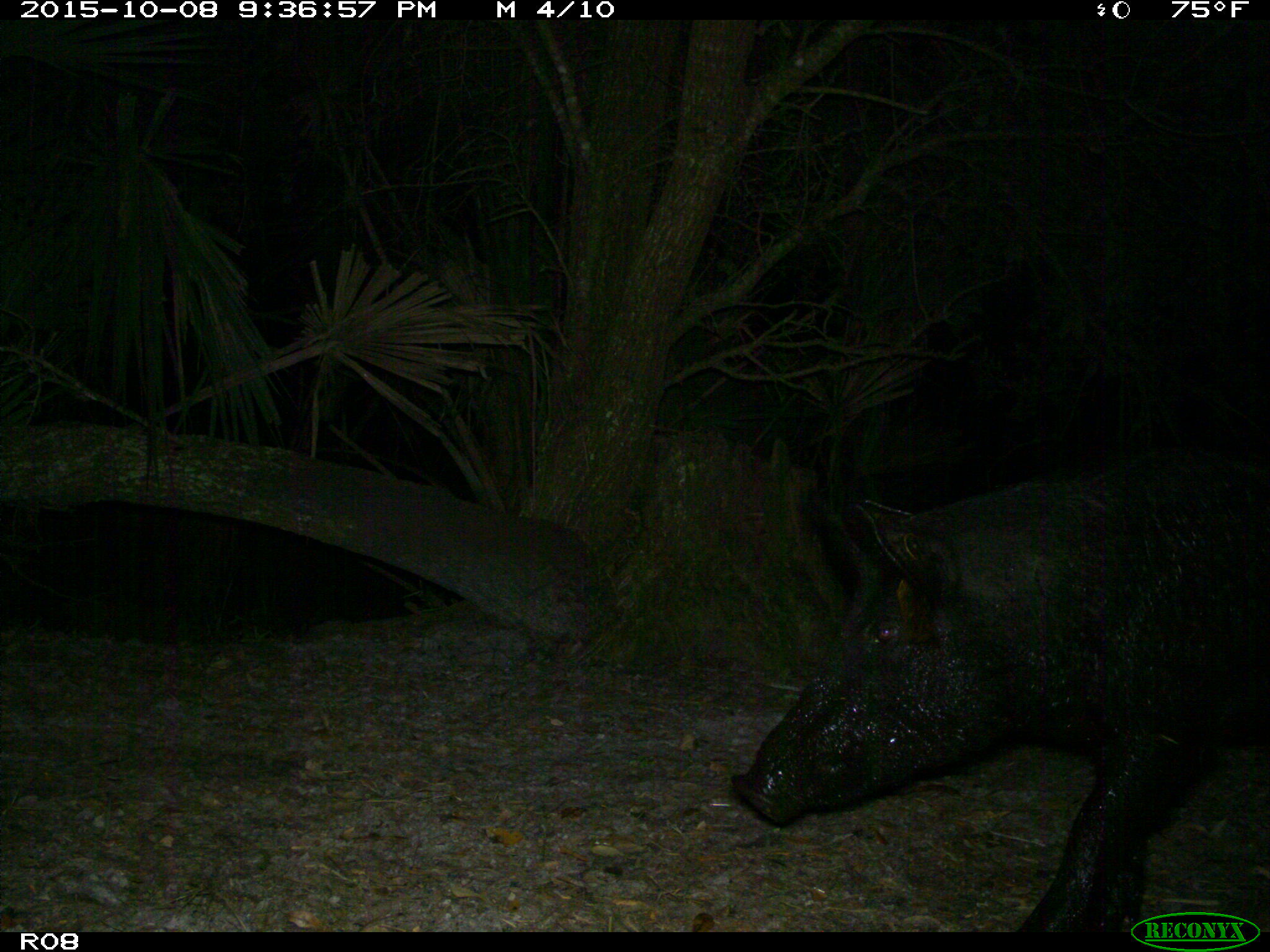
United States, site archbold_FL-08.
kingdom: Animalia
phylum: Chordata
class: Mammalia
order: Artiodactyla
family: Suidae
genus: Sus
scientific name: Sus scrofa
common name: wild boar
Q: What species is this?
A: Sus scrofa (wild boar).